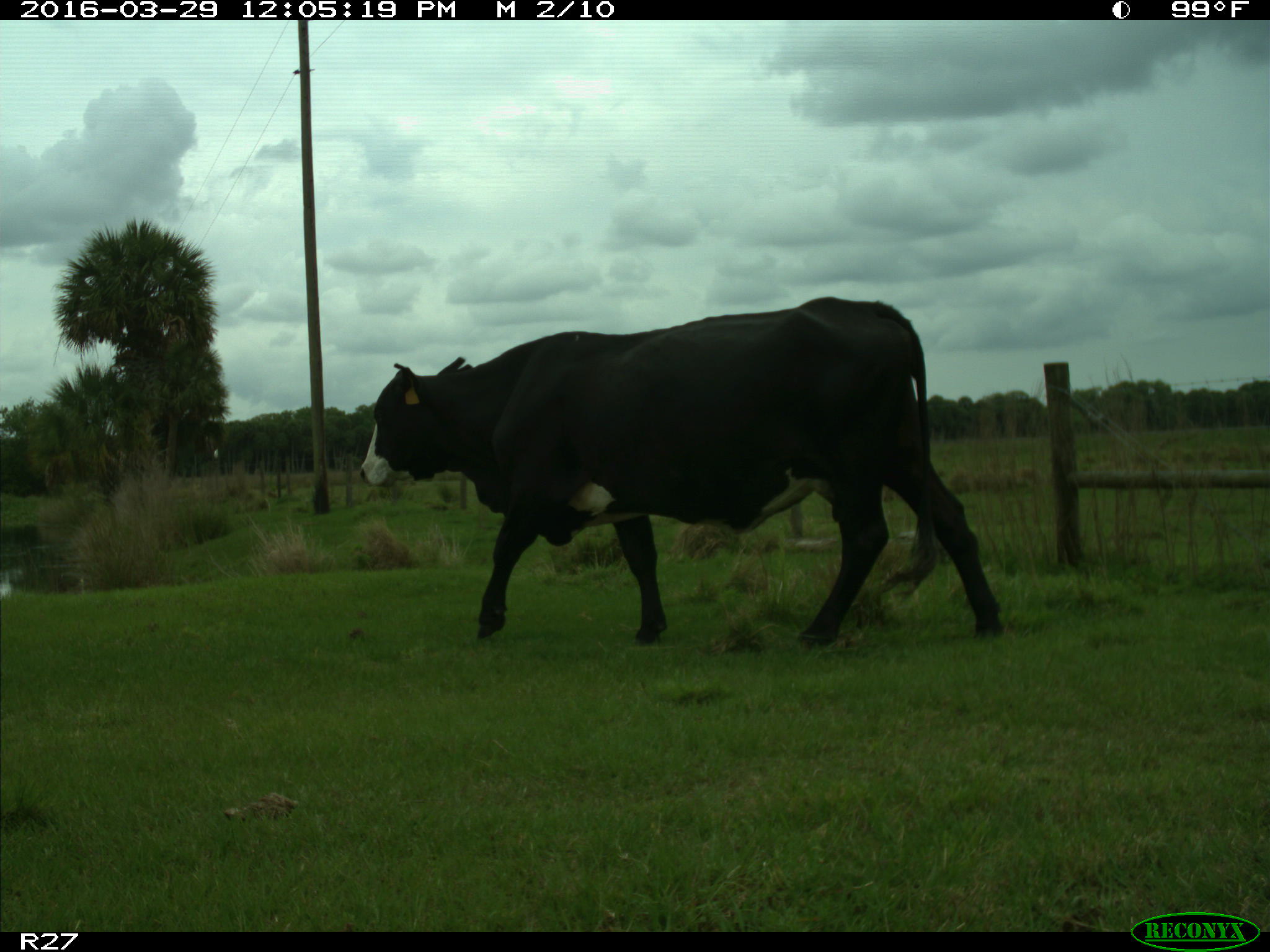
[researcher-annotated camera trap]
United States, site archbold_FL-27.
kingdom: Animalia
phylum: Chordata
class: Mammalia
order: Artiodactyla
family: Bovidae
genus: Bos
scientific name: Bos taurus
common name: domestic cow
Bos taurus (domestic cow).